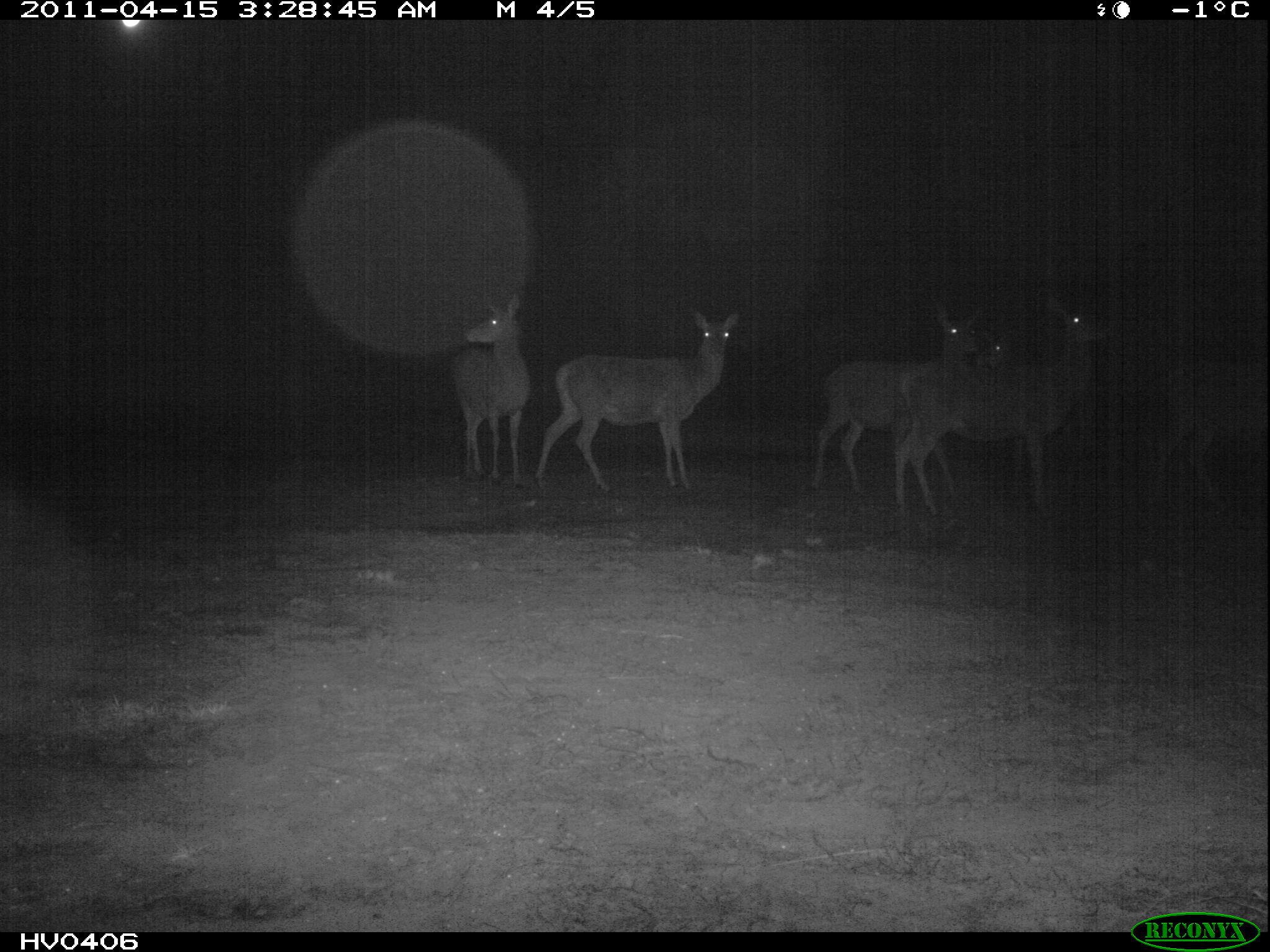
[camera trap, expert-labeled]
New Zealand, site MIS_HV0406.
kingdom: Animalia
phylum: Chordata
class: Mammalia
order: Artiodactyla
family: Cervidae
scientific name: Cervidae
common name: deer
Deer (Cervidae).